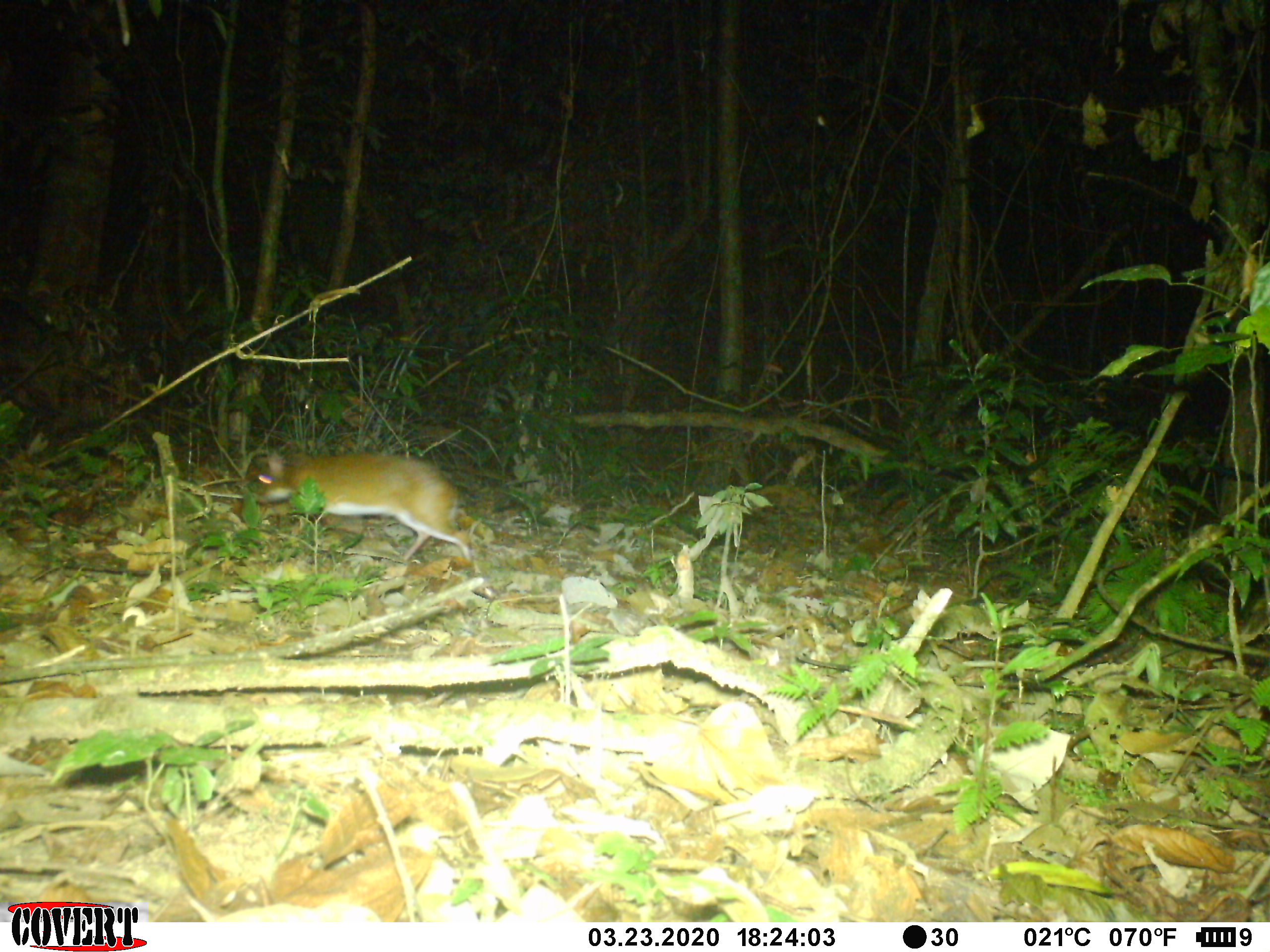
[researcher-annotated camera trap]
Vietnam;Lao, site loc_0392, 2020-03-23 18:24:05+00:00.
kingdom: Animalia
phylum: Chordata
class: Mammalia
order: Artiodactyla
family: Tragulidae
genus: Moschiola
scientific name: Moschiola meminna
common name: chevrotain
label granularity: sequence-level